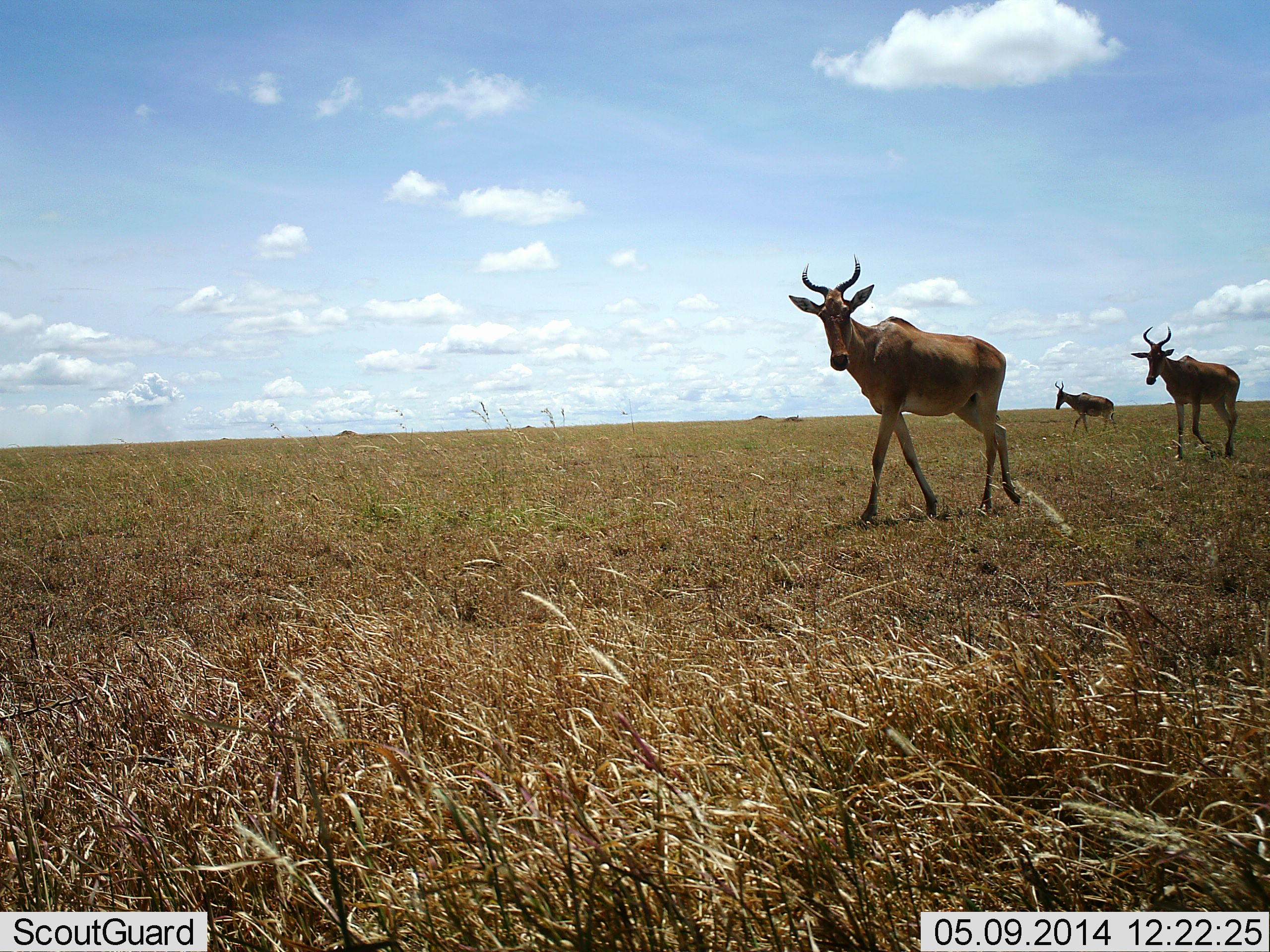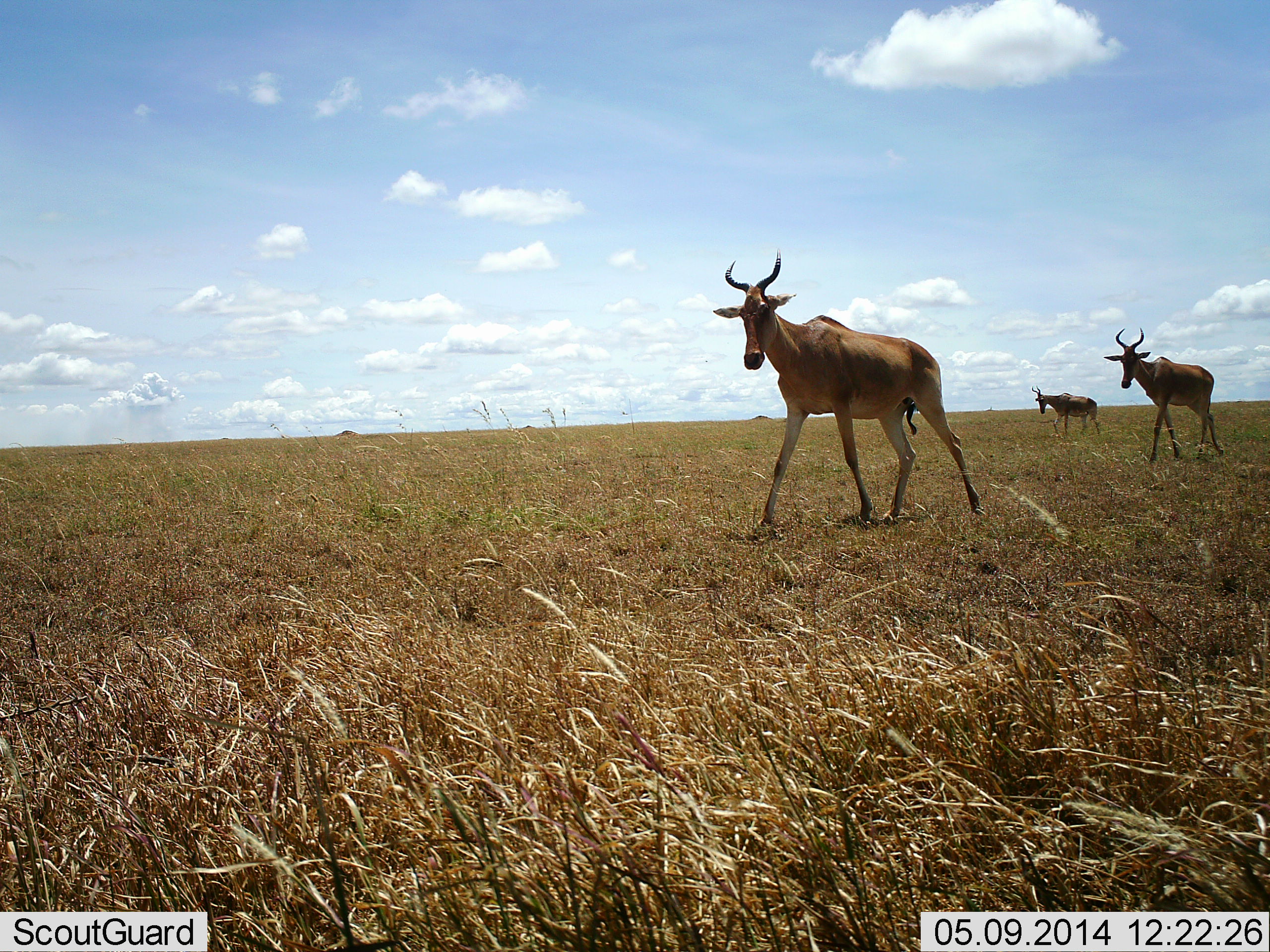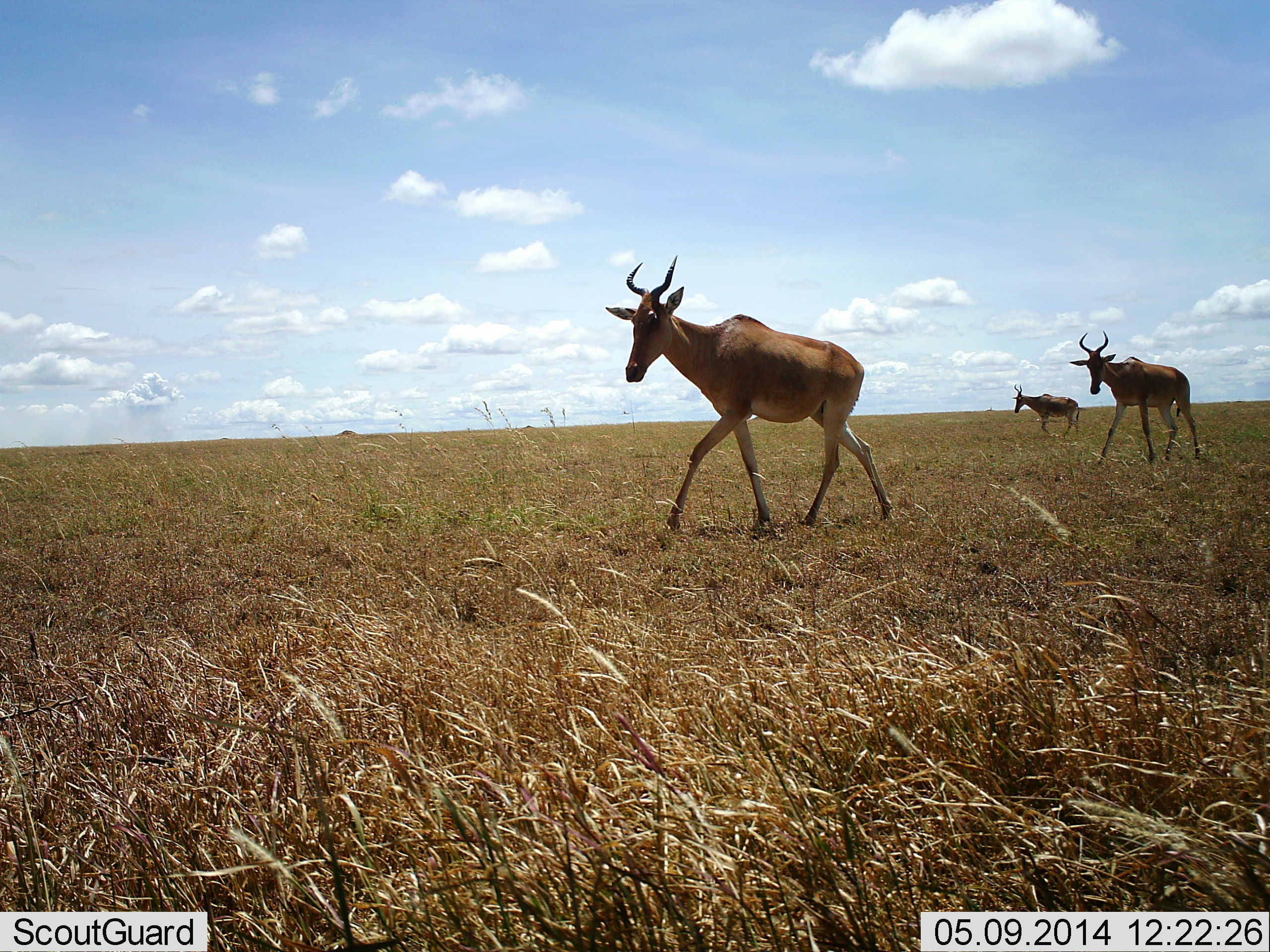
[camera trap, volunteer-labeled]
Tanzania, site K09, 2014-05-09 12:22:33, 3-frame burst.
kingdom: Animalia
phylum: Chordata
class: Mammalia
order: Artiodactyla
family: Bovidae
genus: Alcelaphus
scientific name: Alcelaphus buselaphus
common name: hartebeest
Hartebeest (Alcelaphus buselaphus), count 3. Behavior (volunteer vote fractions): standing 0%, resting 0%, moving 100%, interacting 0%. Young present (vote fraction): 0%. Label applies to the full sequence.